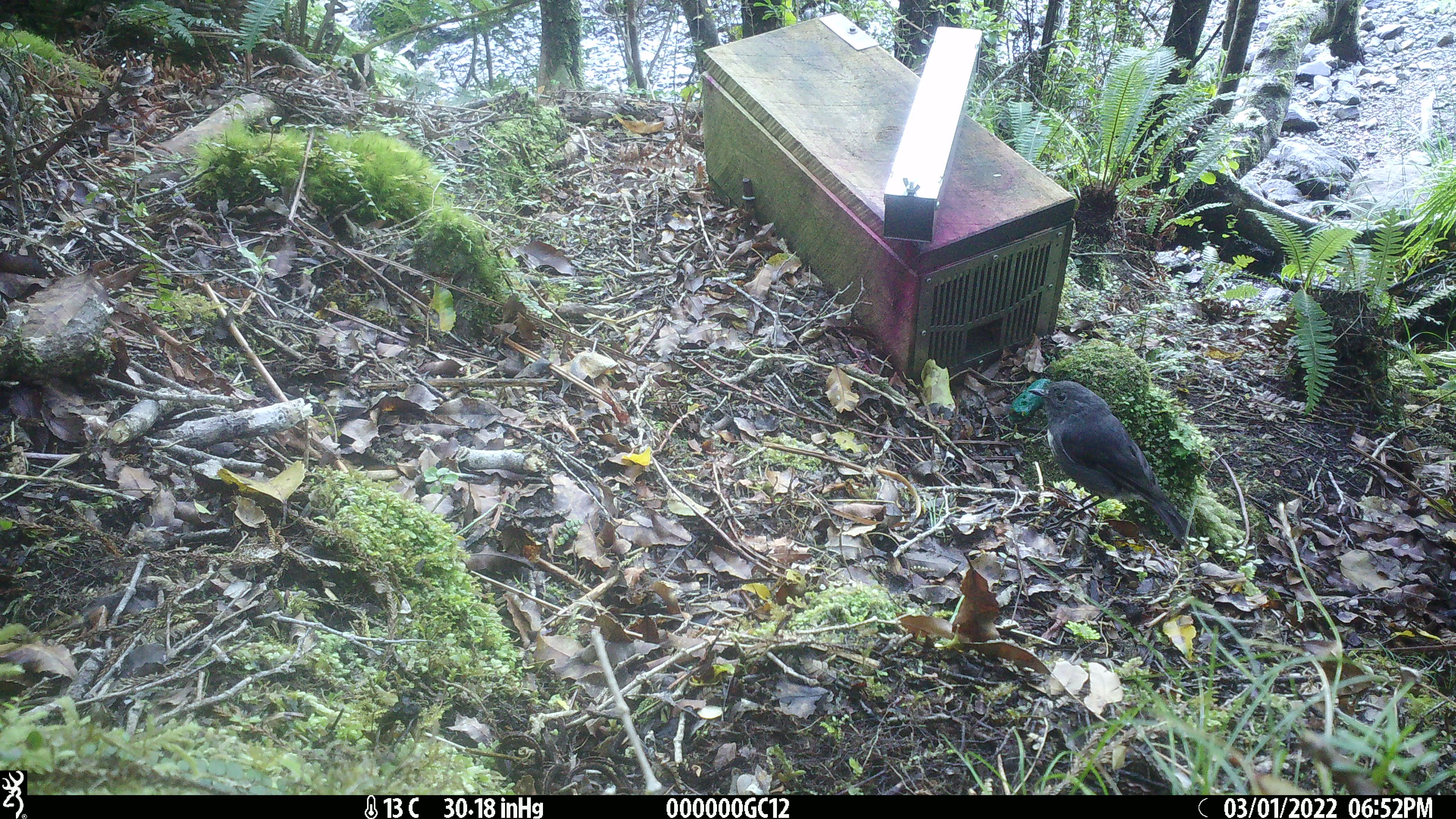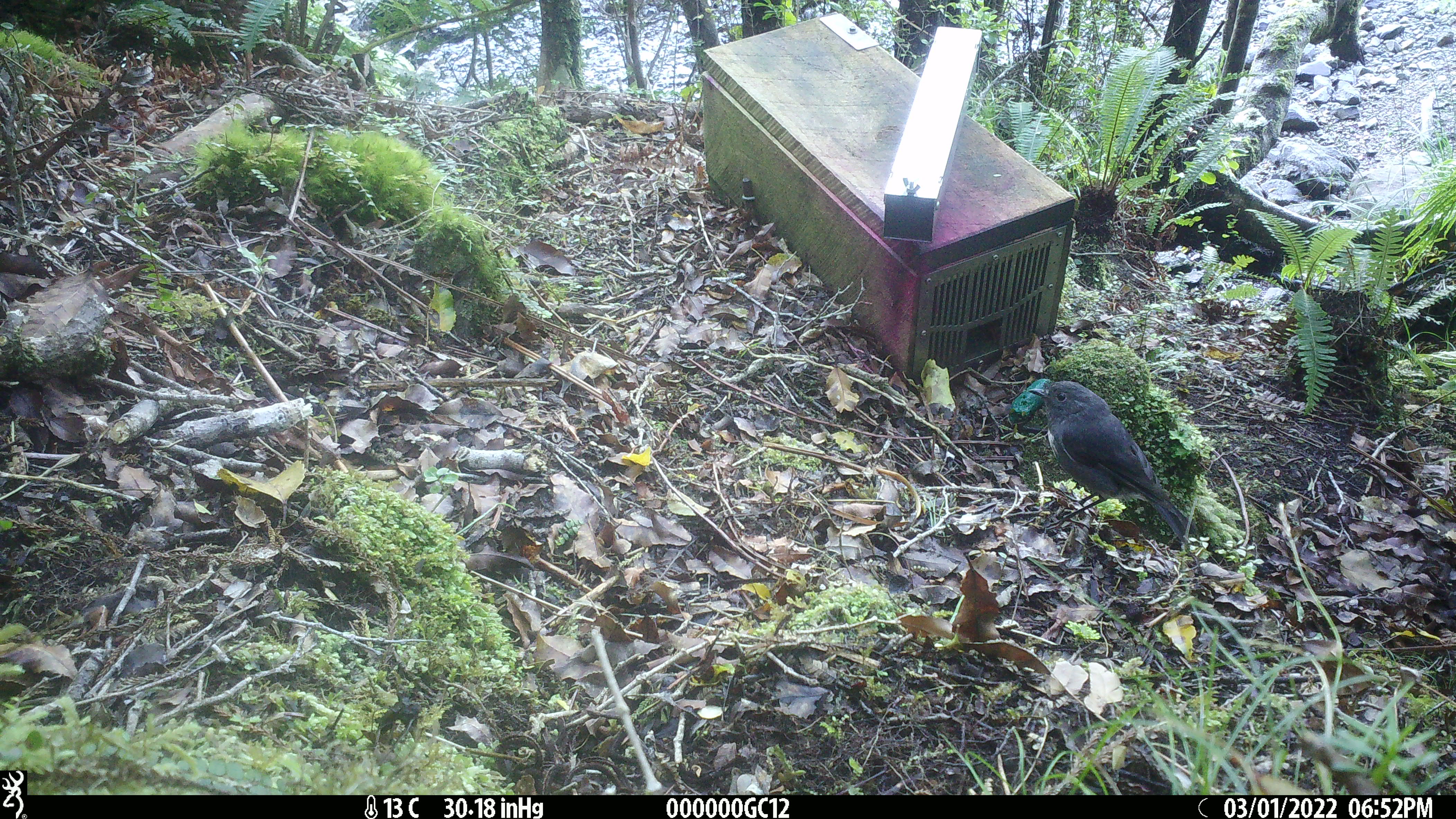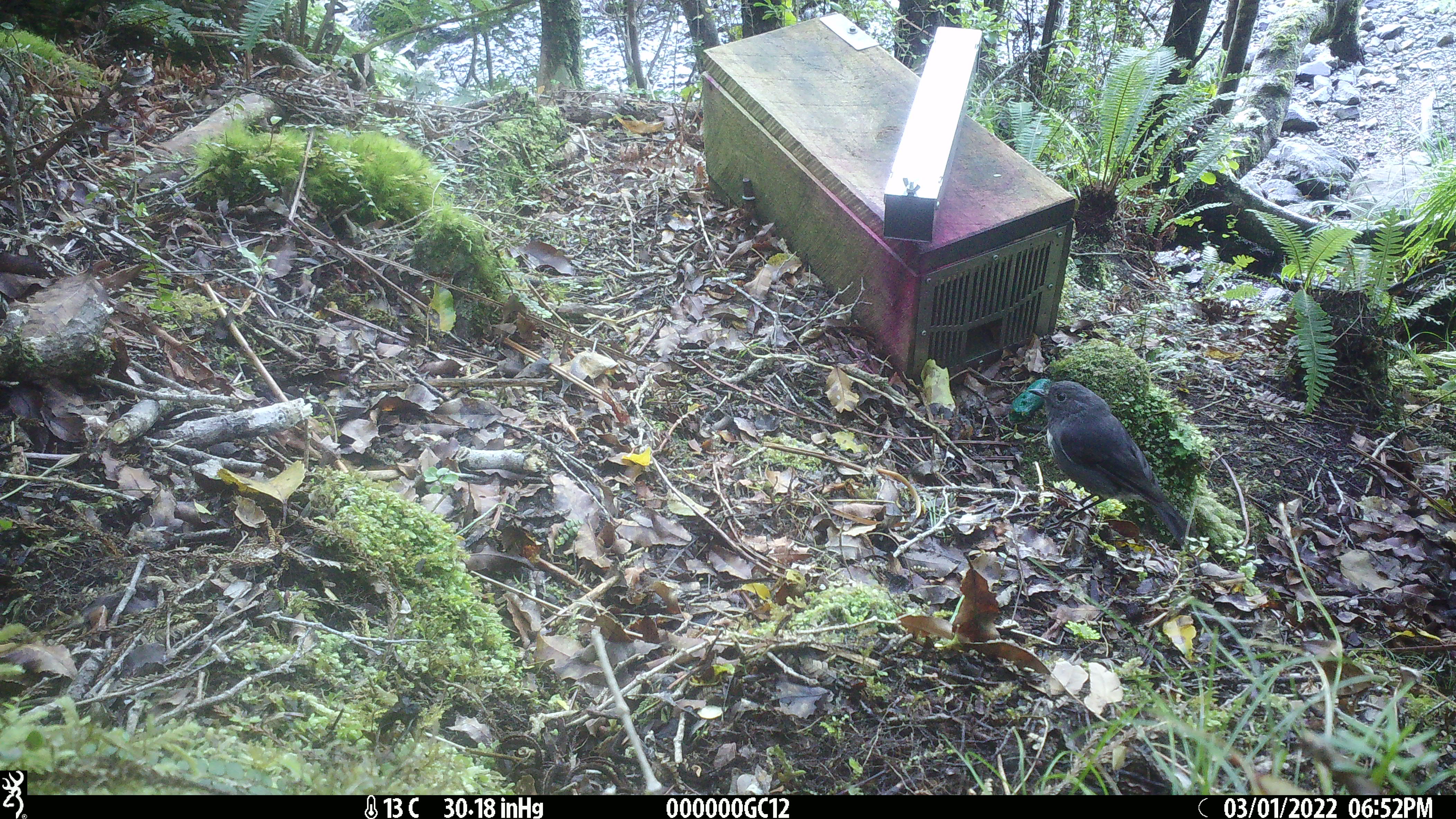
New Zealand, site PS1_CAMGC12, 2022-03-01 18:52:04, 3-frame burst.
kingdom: Animalia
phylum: Chordata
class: Aves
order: Passeriformes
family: Petroicidae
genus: Petroica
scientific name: Petroica australis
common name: new zealand robin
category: robin